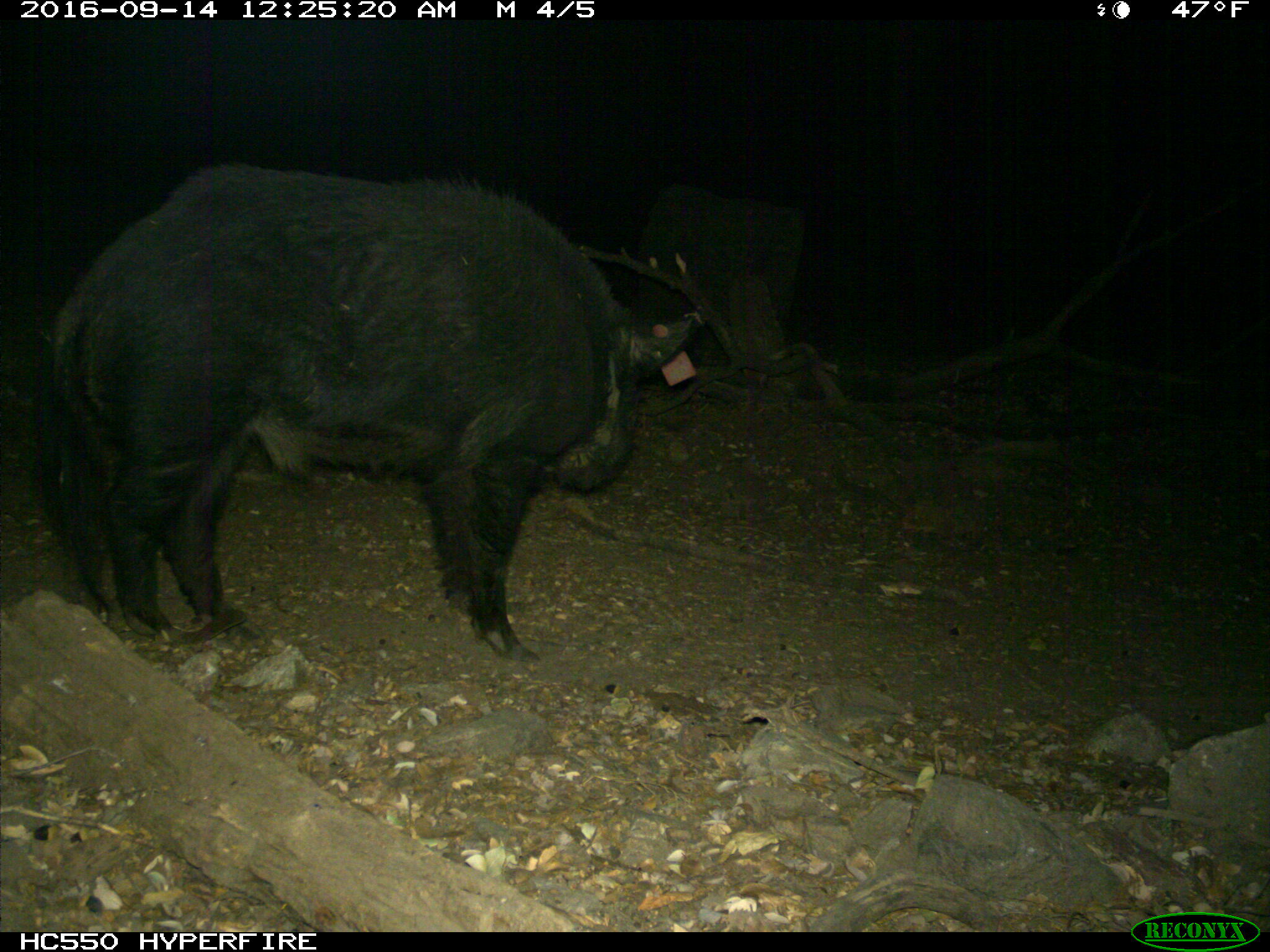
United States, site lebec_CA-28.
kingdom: Animalia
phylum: Chordata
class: Mammalia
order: Artiodactyla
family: Suidae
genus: Sus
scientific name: Sus scrofa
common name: wild boar